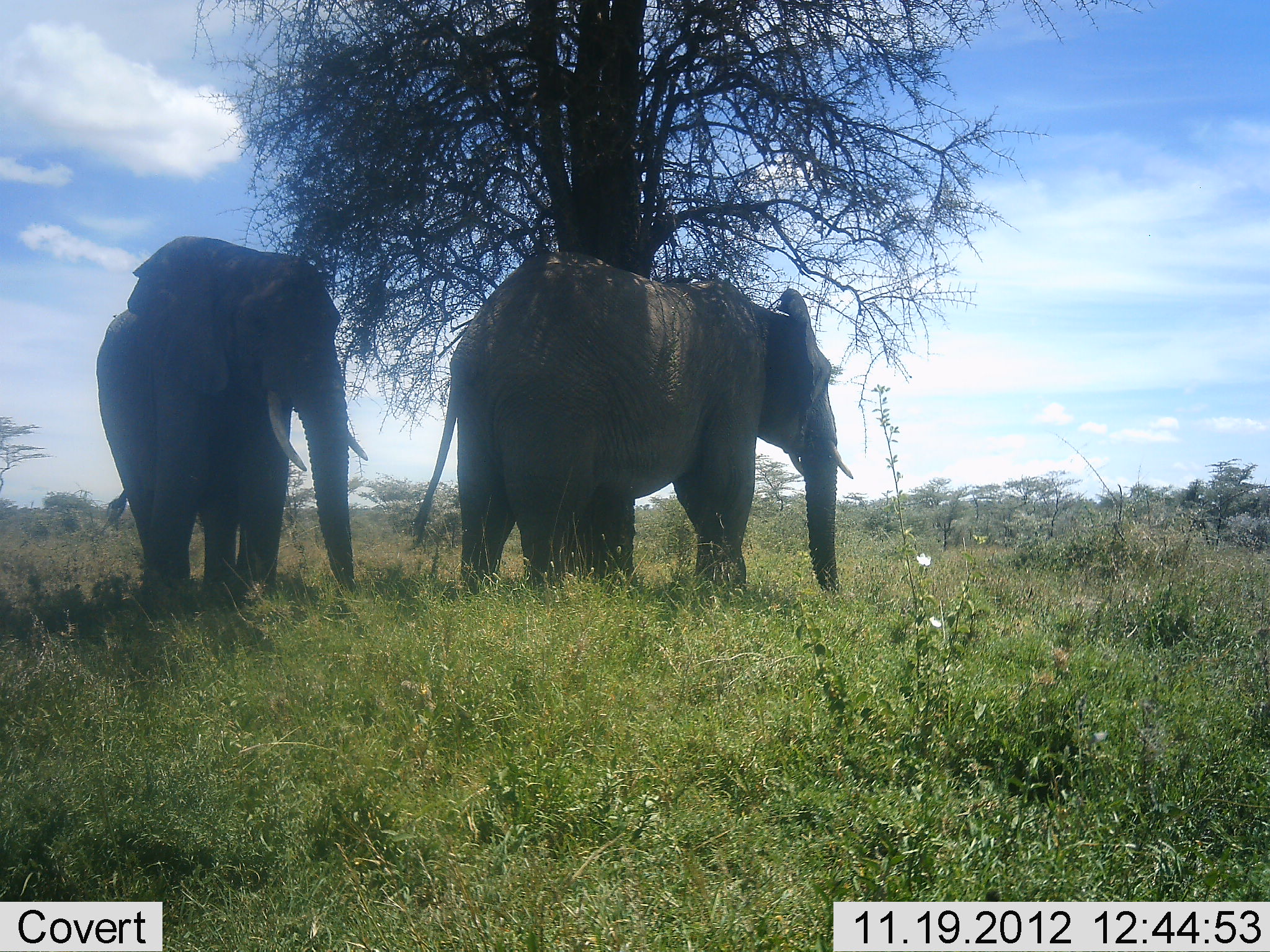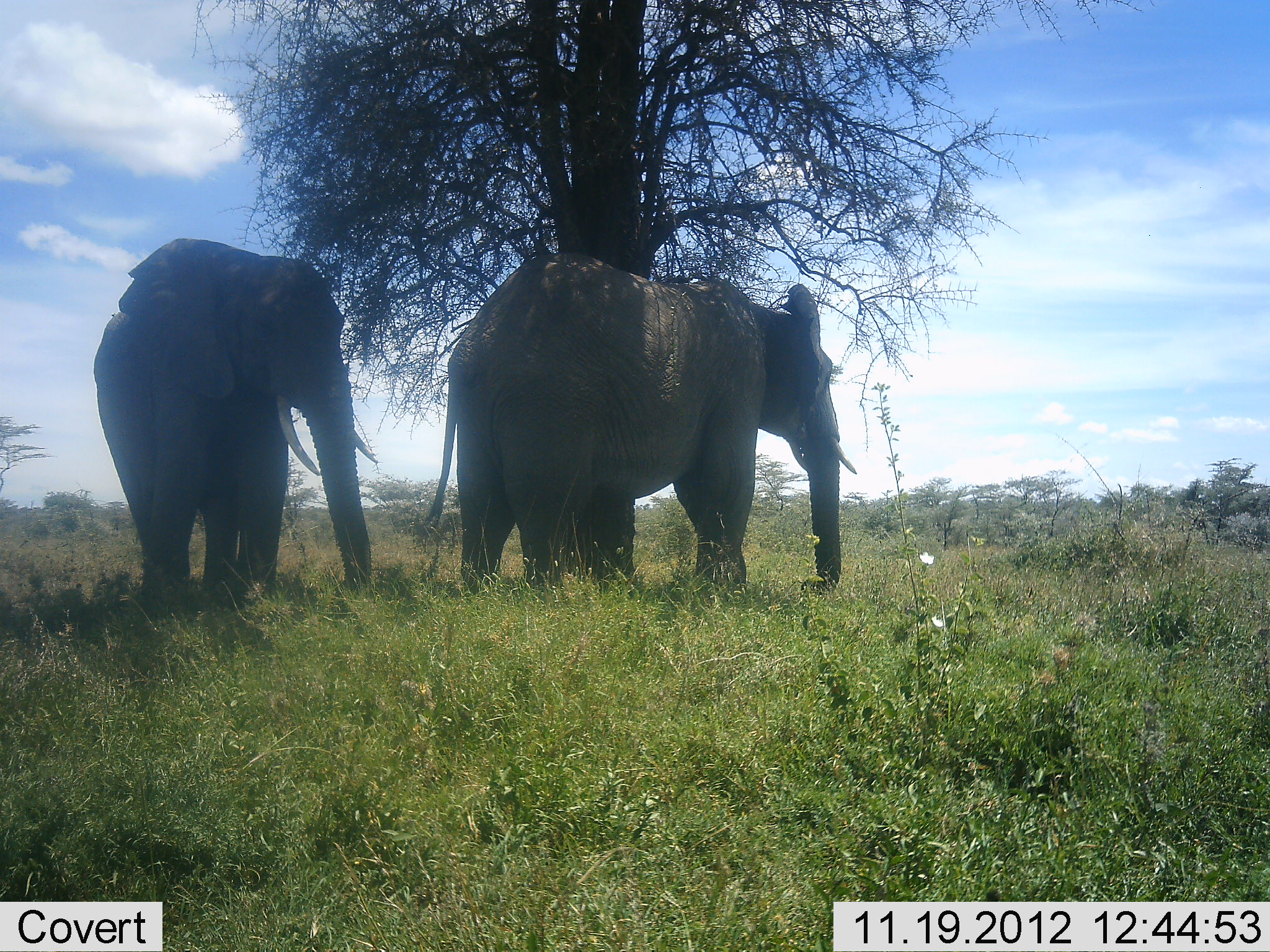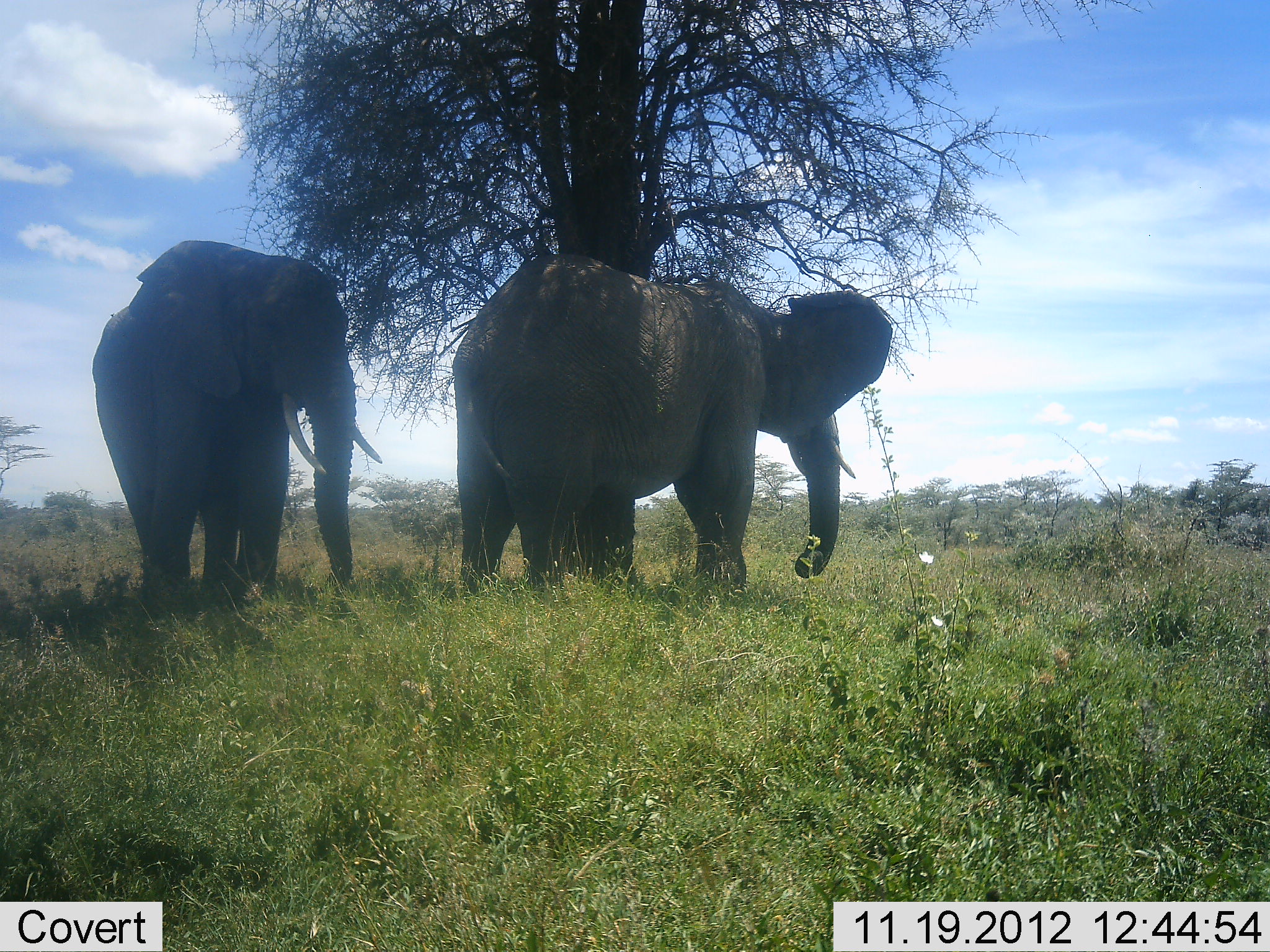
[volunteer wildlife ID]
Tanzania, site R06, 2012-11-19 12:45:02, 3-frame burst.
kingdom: Animalia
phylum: Chordata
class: Mammalia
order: Proboscidea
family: Elephantidae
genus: Loxodonta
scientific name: Loxodonta africana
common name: african bush elephant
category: elephant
Elephant (african bush elephant) (Loxodonta africana), count 2. Behavior (volunteer vote fractions): standing 100%, resting 0%, moving 0%, interacting 0%. Young present (vote fraction): 0%. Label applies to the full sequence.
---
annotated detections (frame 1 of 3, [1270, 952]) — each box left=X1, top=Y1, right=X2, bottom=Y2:
animal: left=408, top=252, right=855, bottom=594; left=97, top=236, right=370, bottom=603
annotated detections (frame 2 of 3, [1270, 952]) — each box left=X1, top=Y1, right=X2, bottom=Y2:
animal: left=423, top=252, right=857, bottom=595; left=94, top=237, right=381, bottom=611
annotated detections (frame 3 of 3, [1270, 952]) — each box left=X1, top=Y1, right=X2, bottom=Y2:
animal: left=451, top=253, right=894, bottom=594; left=93, top=240, right=383, bottom=599